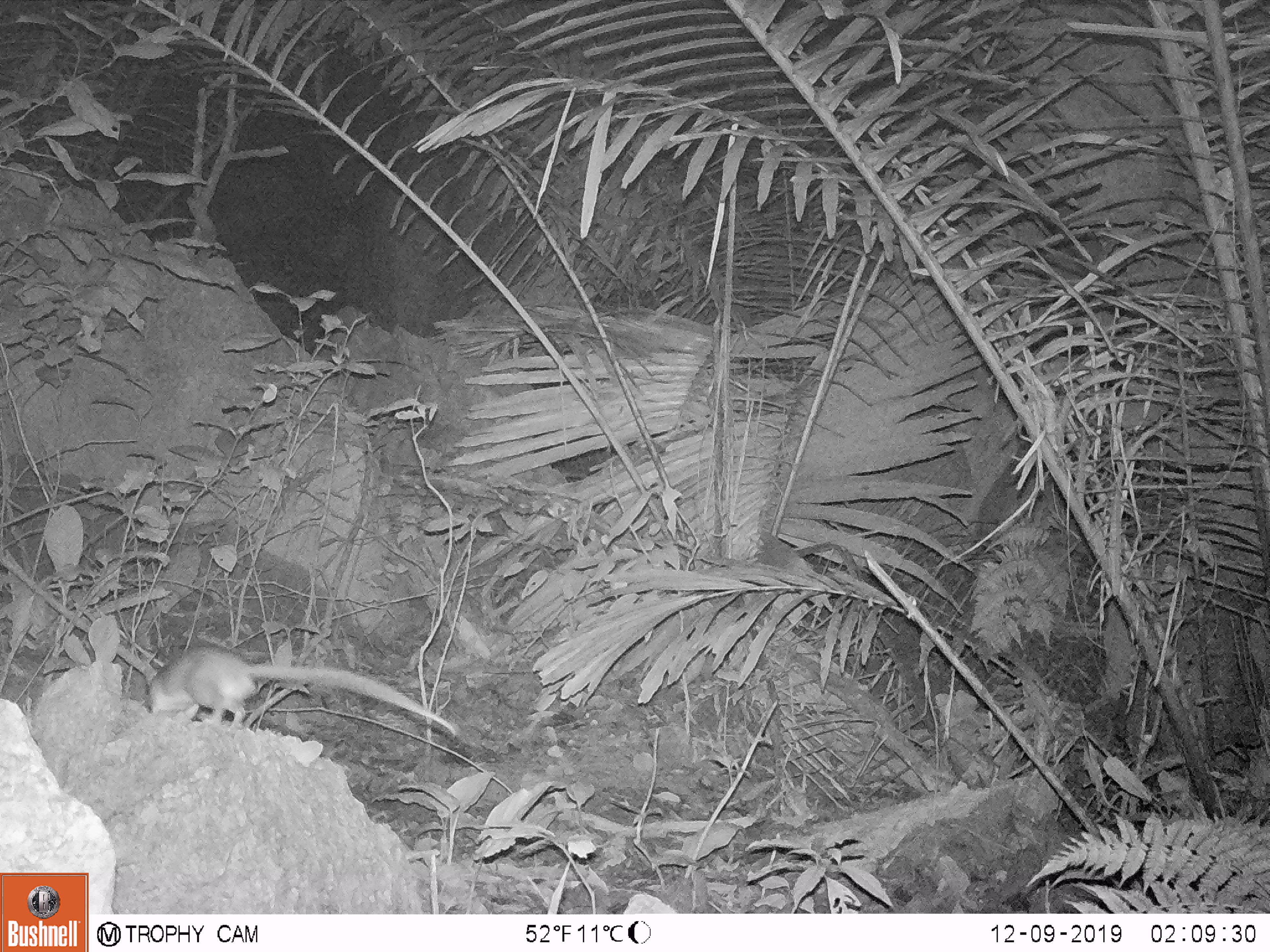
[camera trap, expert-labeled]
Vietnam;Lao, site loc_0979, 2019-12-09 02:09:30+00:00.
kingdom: Animalia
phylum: Chordata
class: Mammalia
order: Rodentia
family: Muridae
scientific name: Muridae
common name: old-world mice and rats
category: unidentified murid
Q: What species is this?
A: Unidentified murid (old-world mice and rats) (Muridae).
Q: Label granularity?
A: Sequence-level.